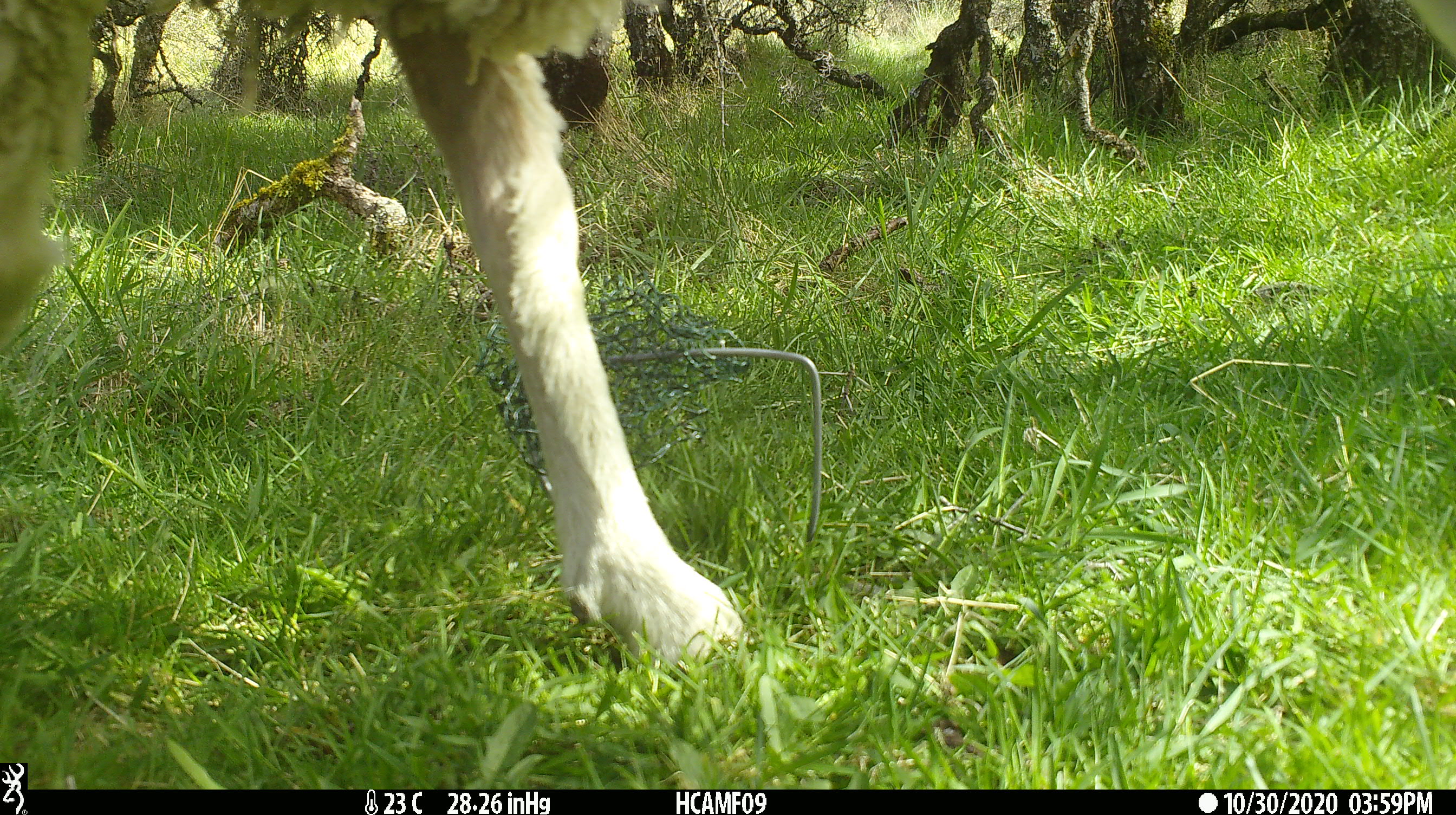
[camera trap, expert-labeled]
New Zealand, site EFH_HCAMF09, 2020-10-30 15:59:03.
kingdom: Animalia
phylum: Chordata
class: Mammalia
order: Artiodactyla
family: Bovidae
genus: Ovis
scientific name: Ovis aries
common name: domestic sheep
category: sheep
Sheep (domestic sheep) (Ovis aries).